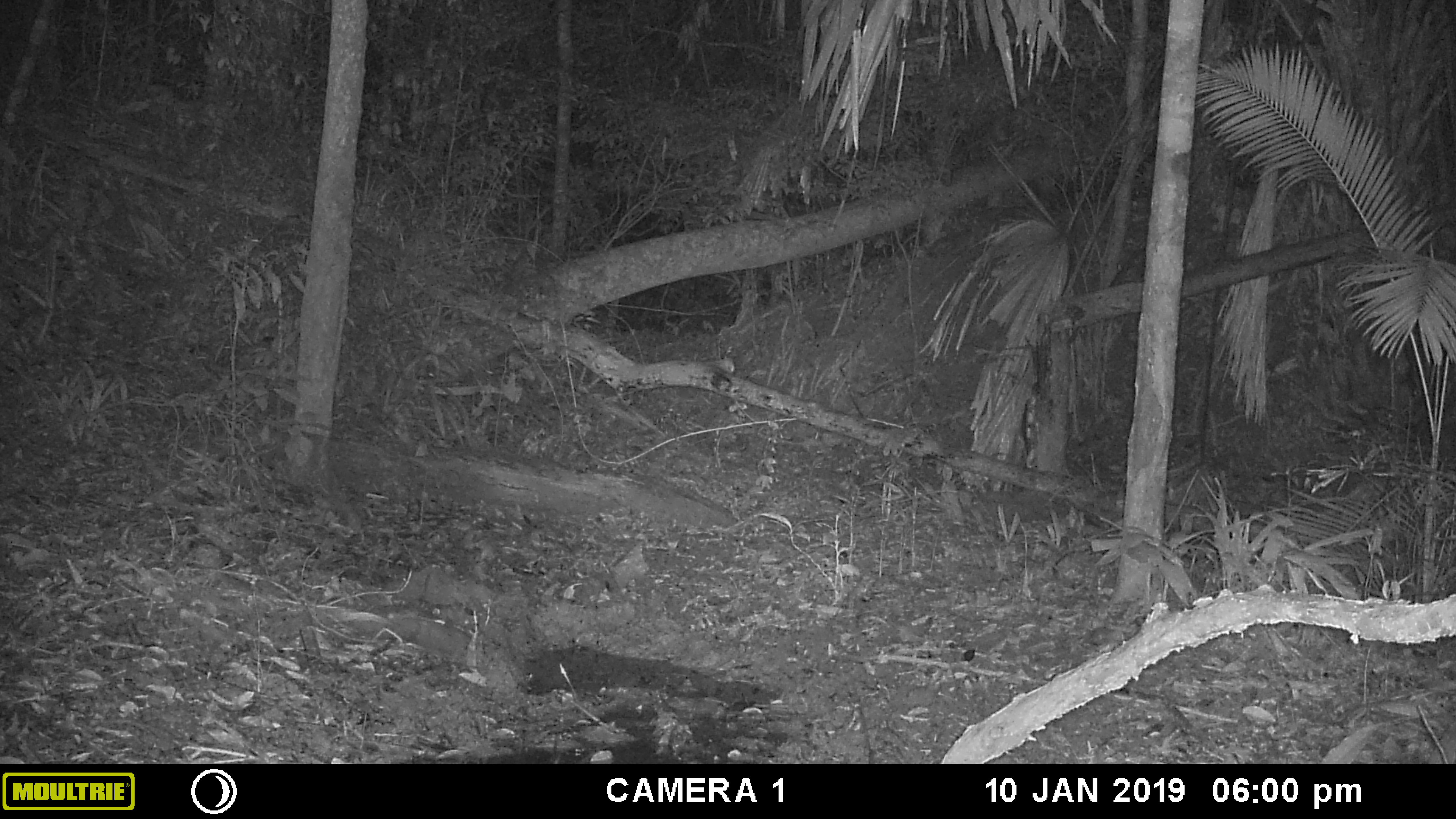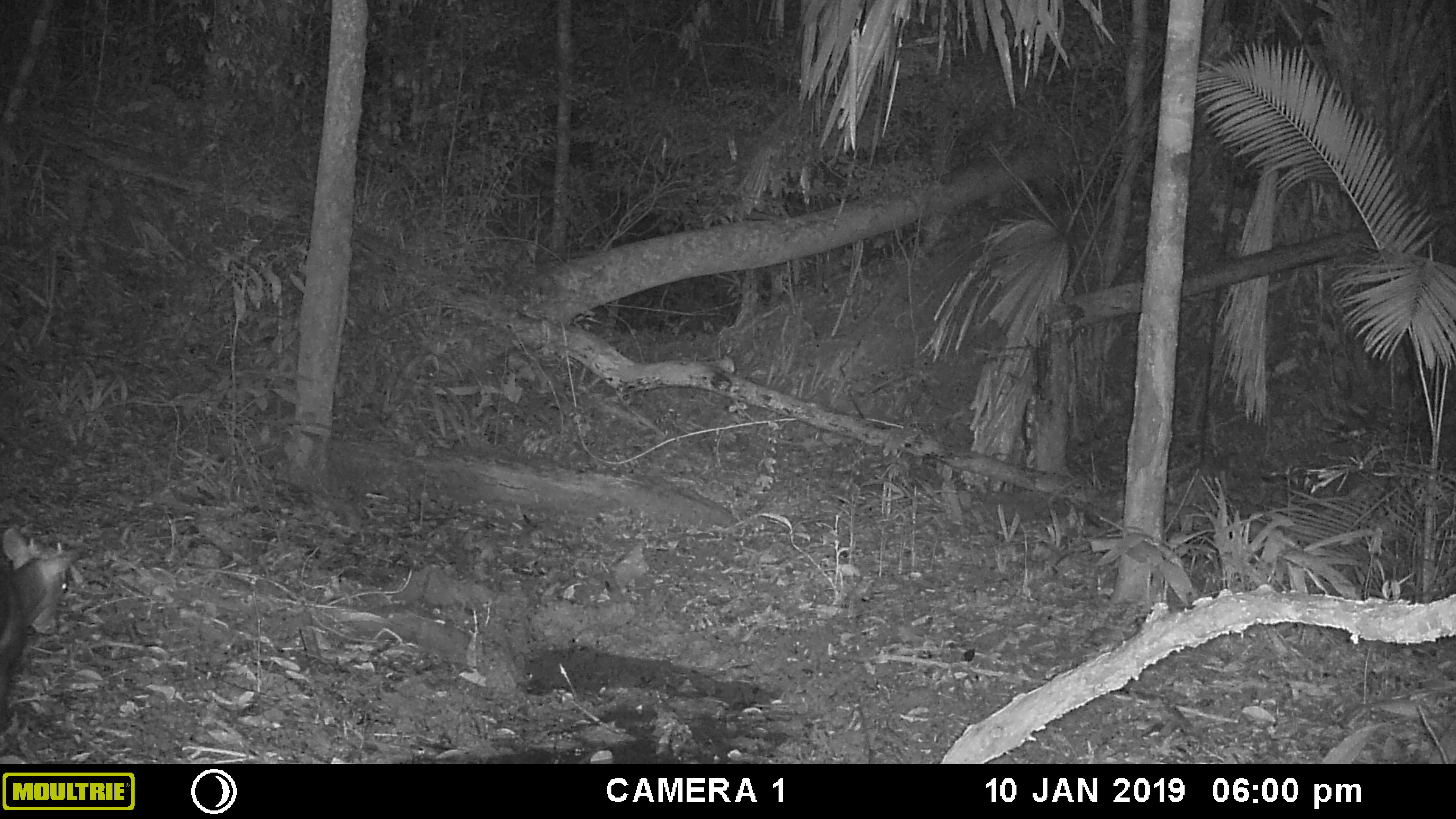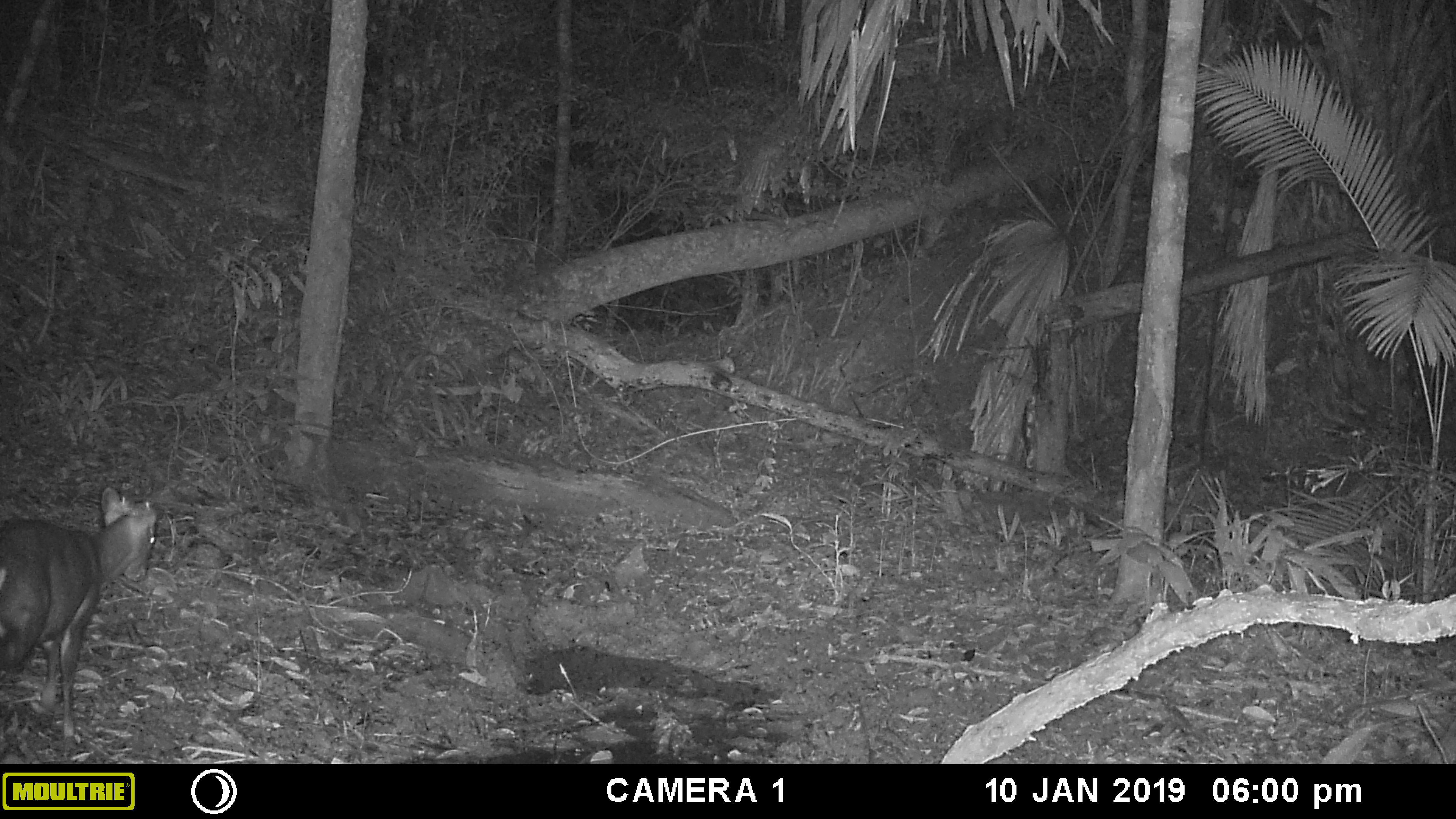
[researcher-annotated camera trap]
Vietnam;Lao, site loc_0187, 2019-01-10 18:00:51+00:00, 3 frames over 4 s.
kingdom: Animalia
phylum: Chordata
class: Mammalia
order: Artiodactyla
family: Cervidae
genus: Muntiacus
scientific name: Muntiacus vuquangensis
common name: large-antlered muntjac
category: large antlered muntjac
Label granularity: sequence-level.